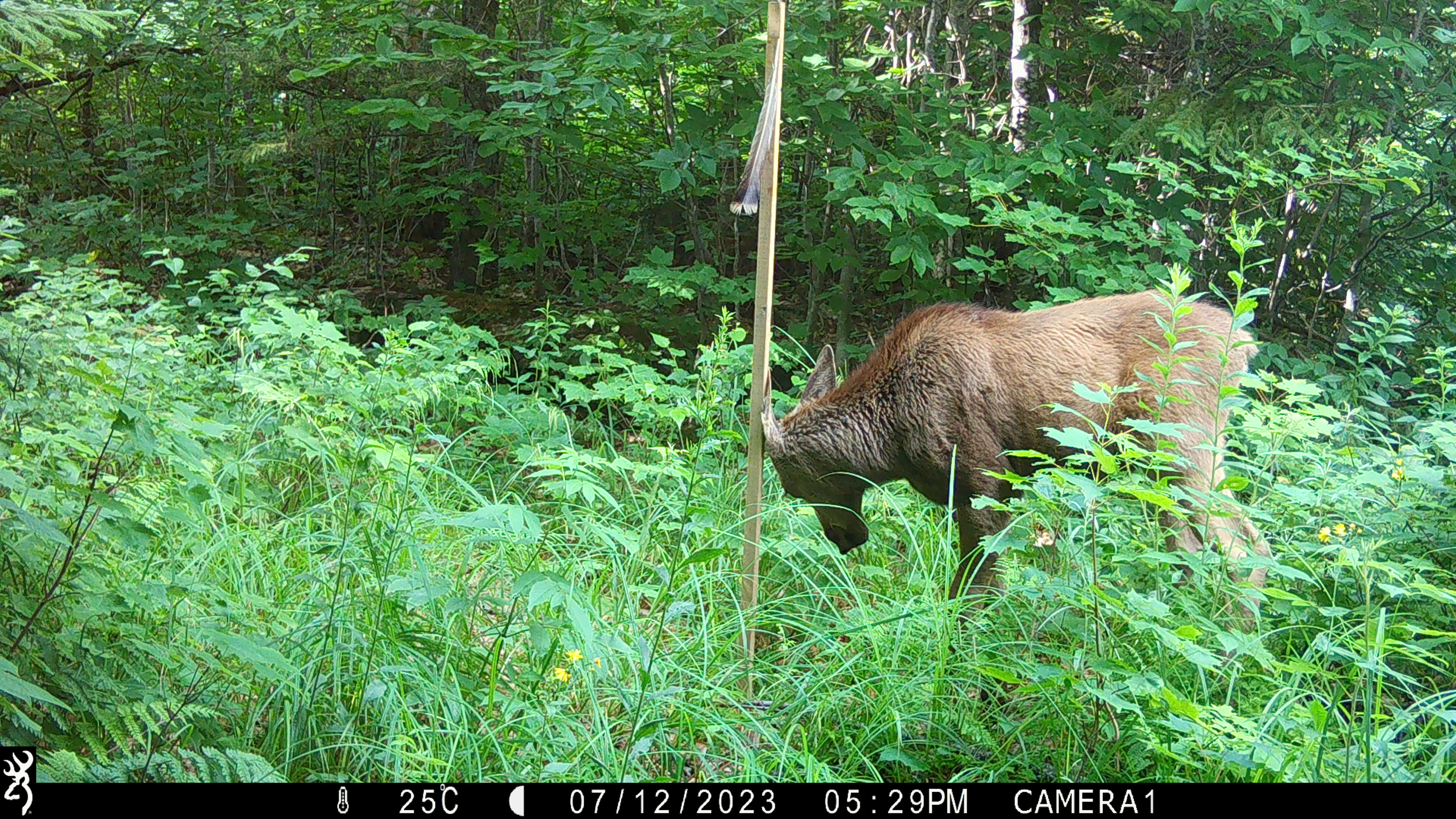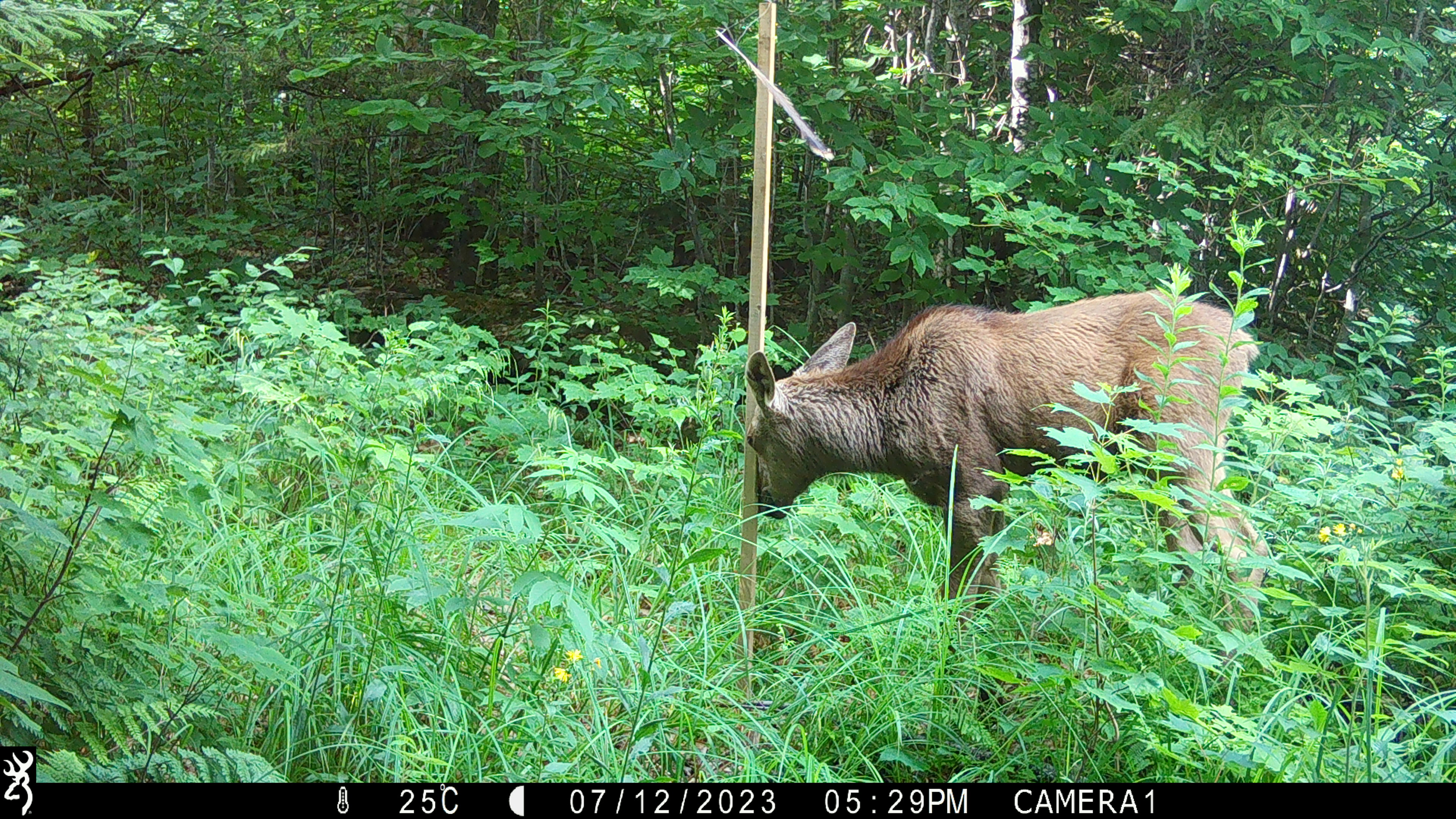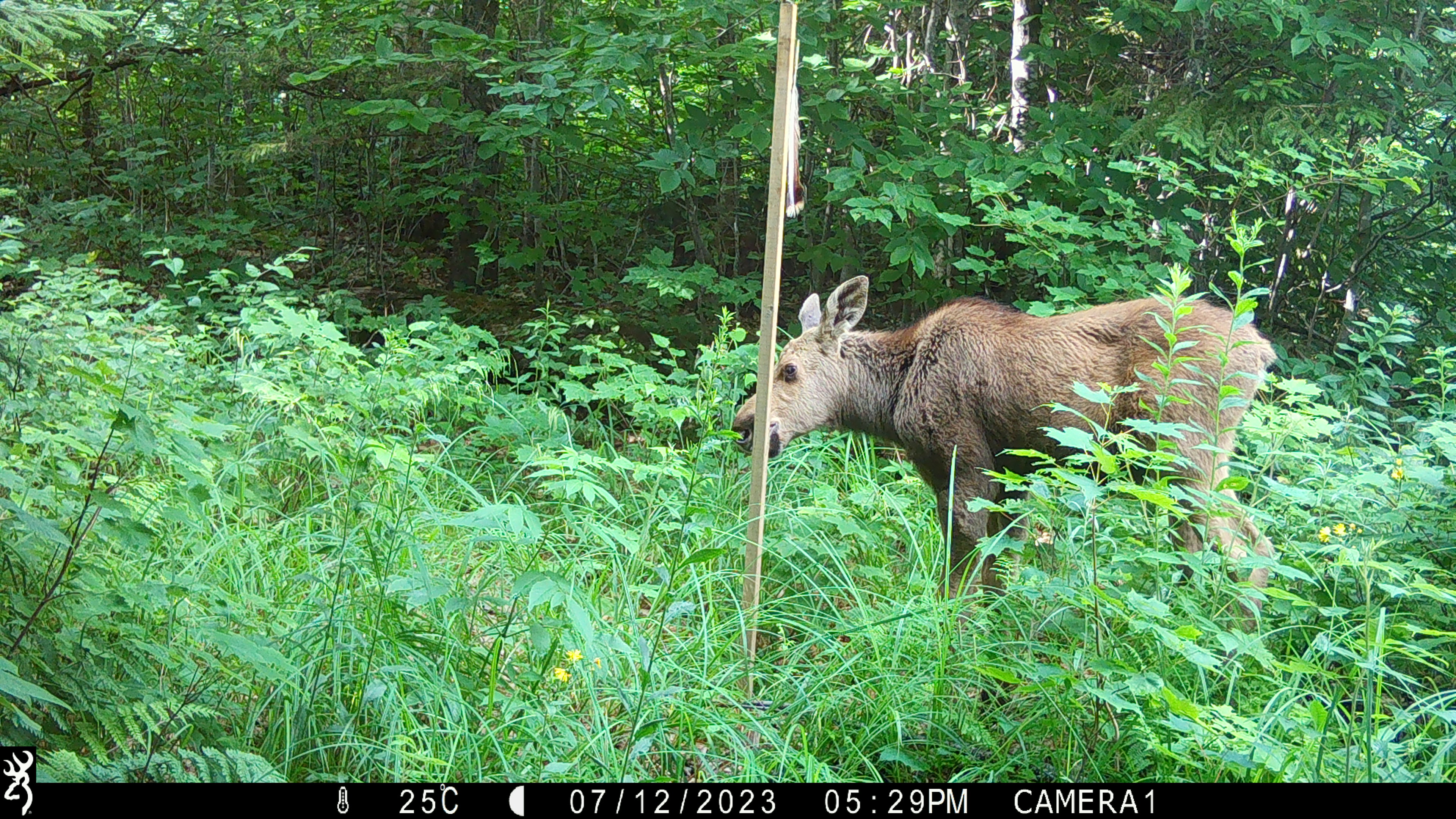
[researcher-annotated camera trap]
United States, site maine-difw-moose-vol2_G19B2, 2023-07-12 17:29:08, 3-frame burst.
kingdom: Animalia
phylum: Chordata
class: Mammalia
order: Artiodactyla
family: Cervidae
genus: Alces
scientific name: Alces alces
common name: moose